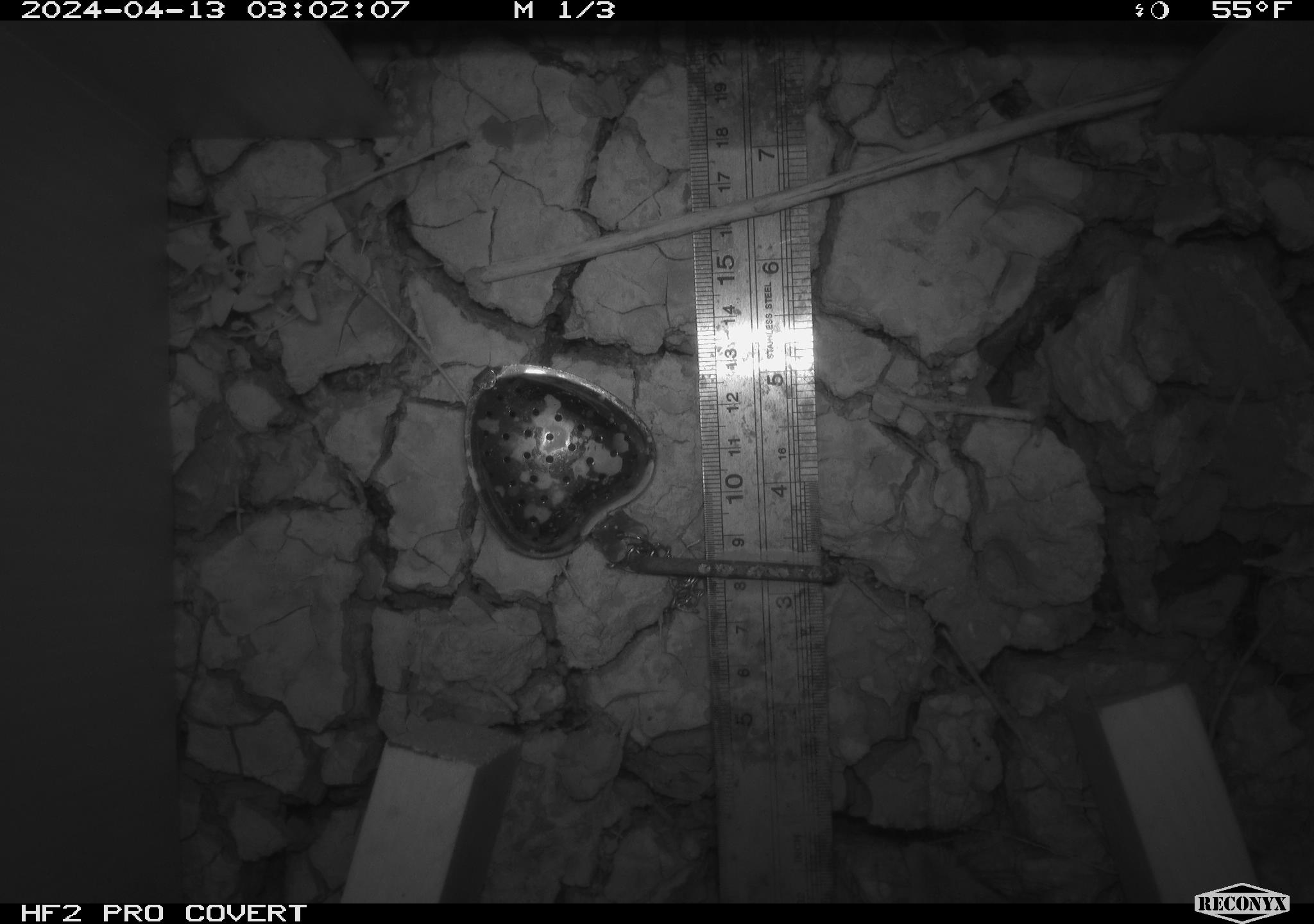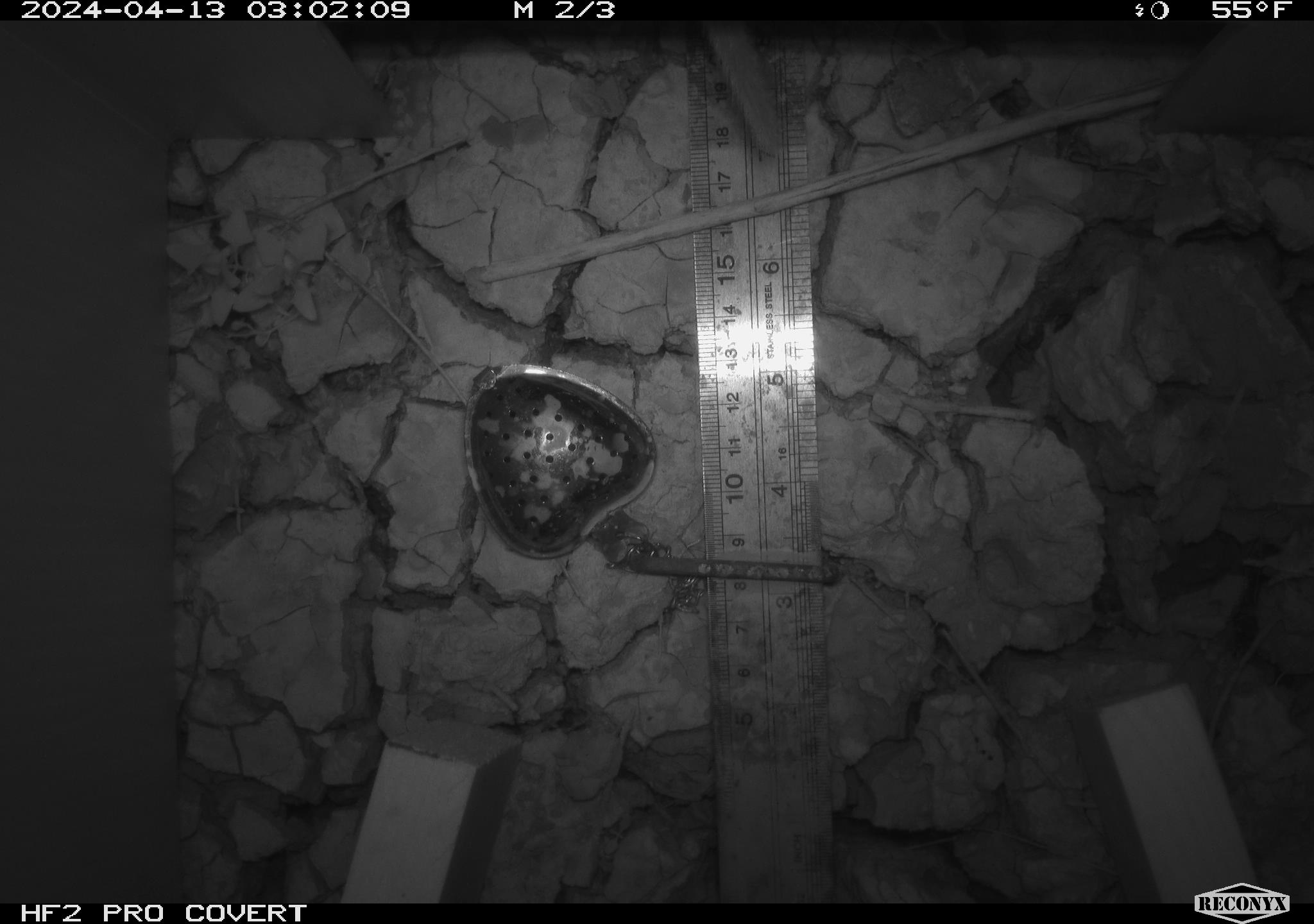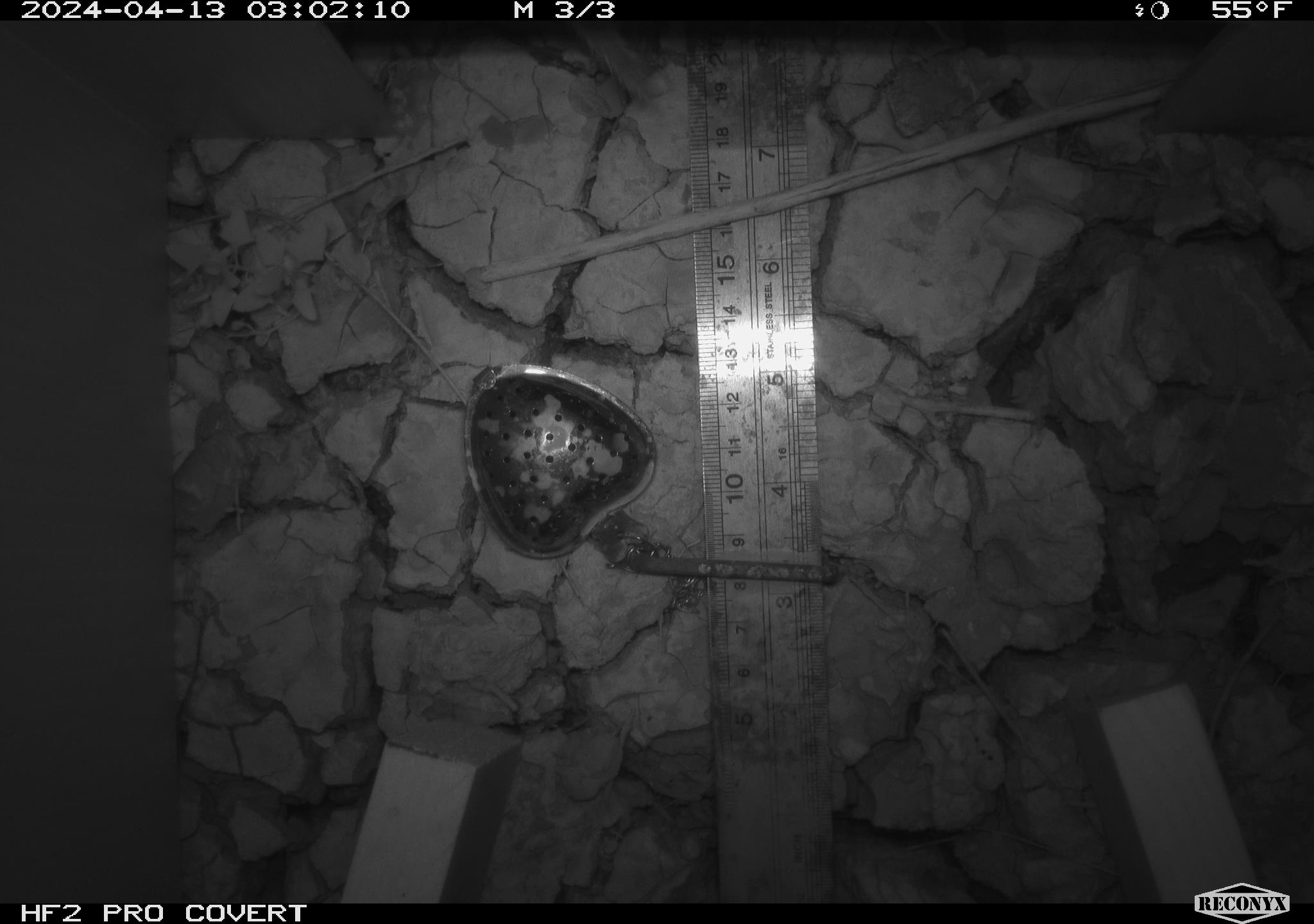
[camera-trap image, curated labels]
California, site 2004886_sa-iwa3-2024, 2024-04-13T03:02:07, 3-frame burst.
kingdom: Animalia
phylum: Chordata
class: Mammalia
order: Rodentia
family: Cricetidae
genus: Neotoma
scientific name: Neotoma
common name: pack rat or woodrat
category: neotoma species